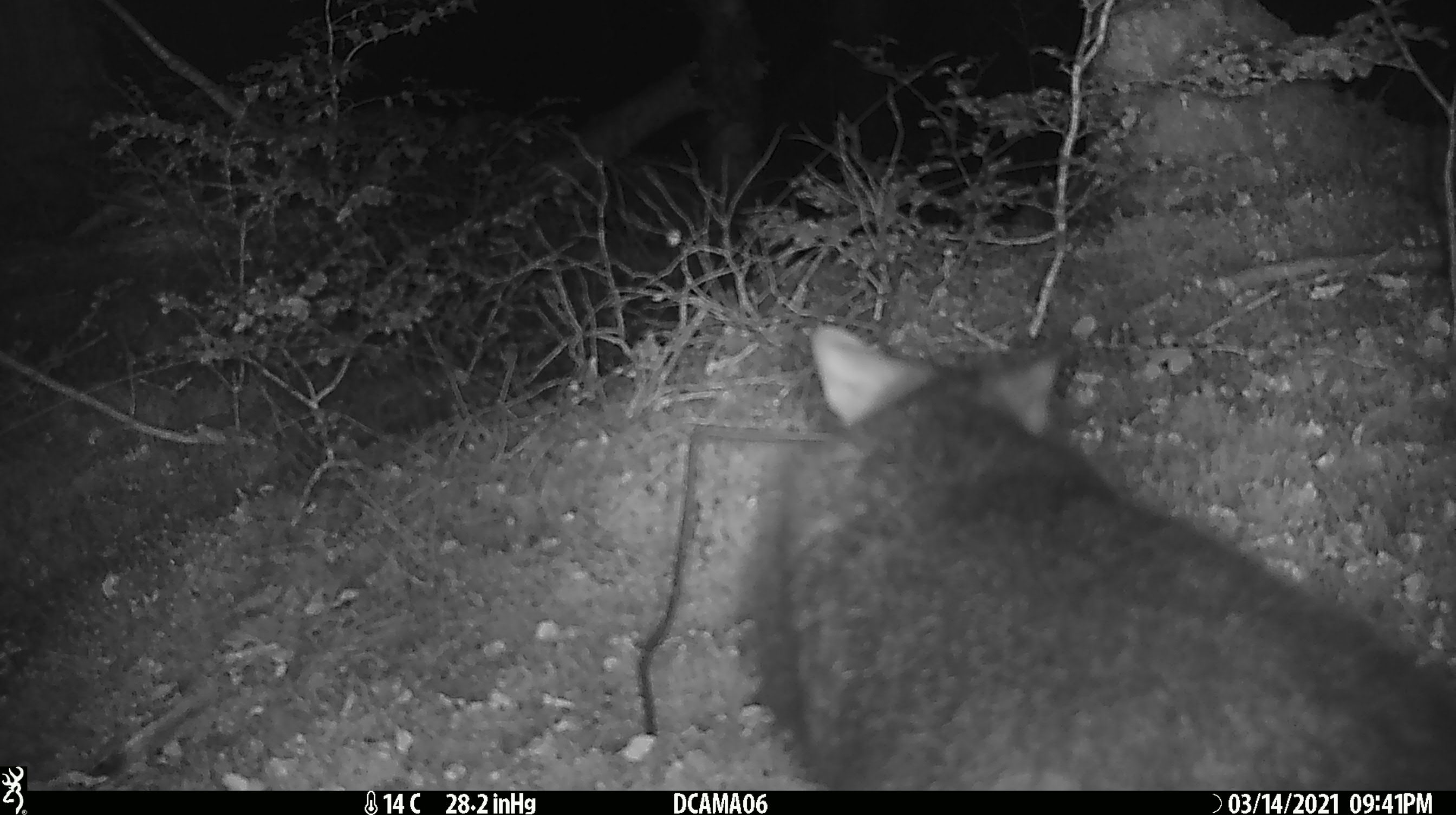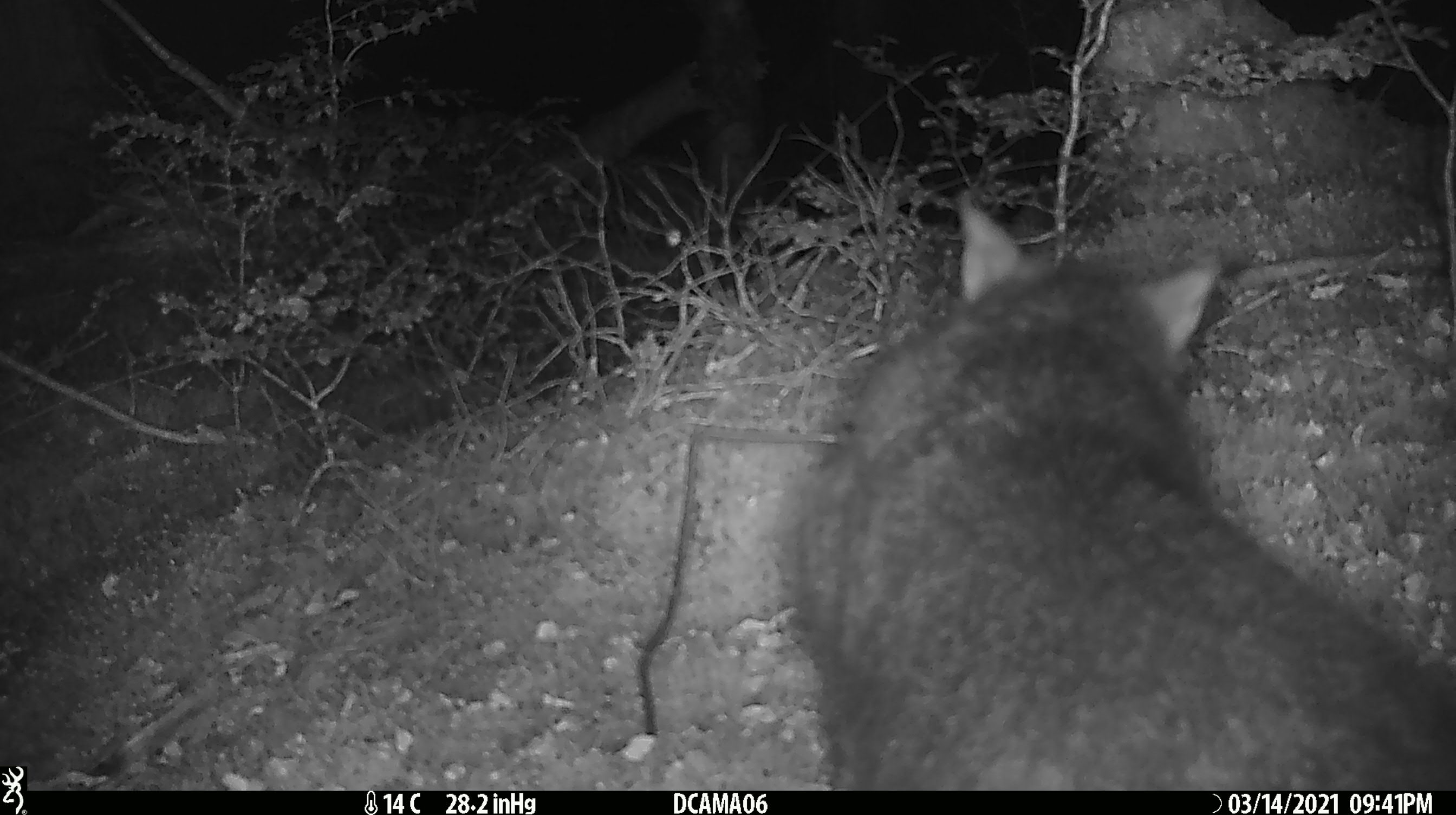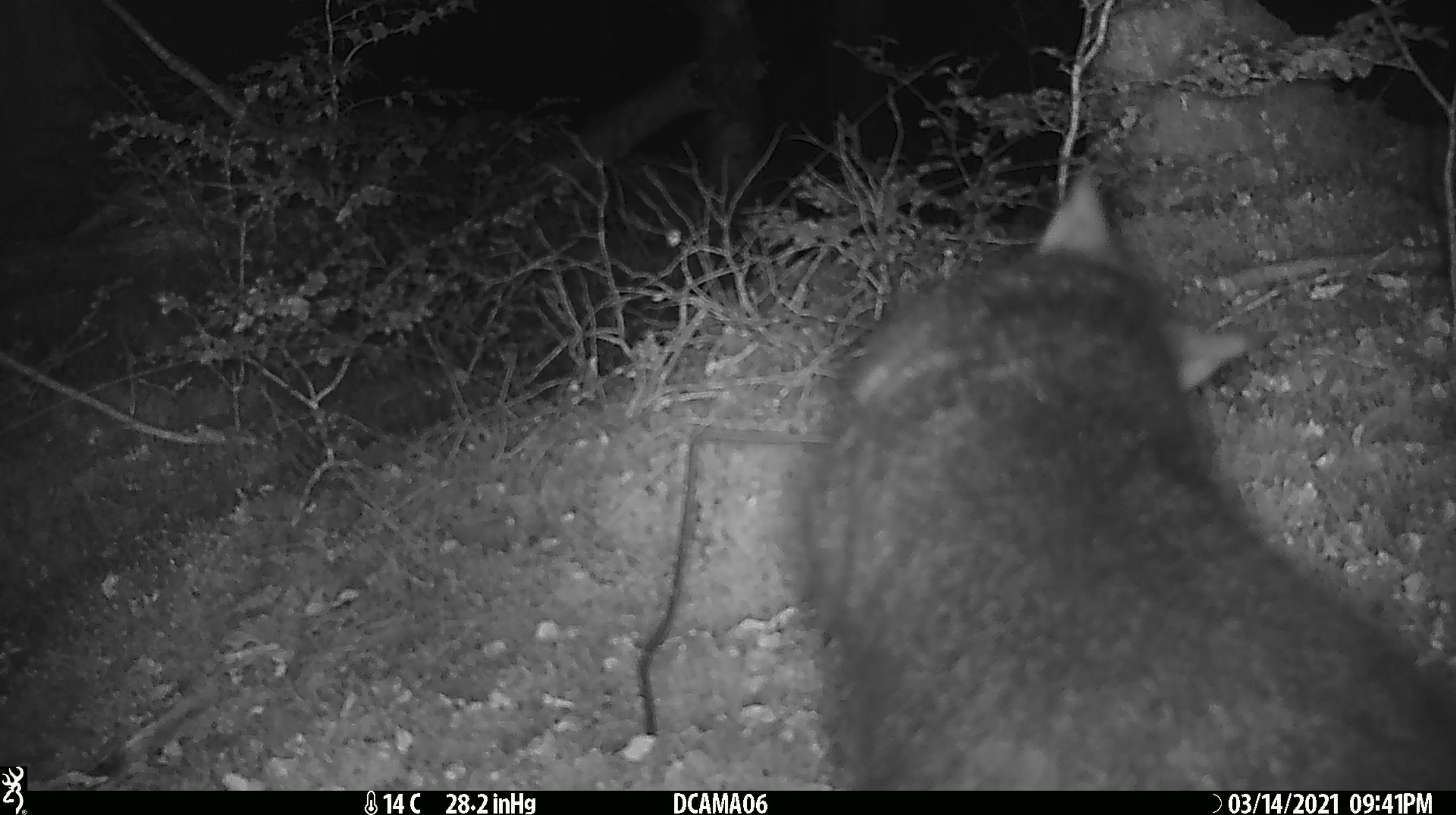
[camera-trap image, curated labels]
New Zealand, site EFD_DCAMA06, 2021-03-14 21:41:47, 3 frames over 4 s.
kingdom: Animalia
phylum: Chordata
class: Mammalia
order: Diprotodontia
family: Phalangeridae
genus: Trichosurus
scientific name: Trichosurus vulpecula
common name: common brushtail possum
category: possum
Possum (common brushtail possum) (Trichosurus vulpecula).